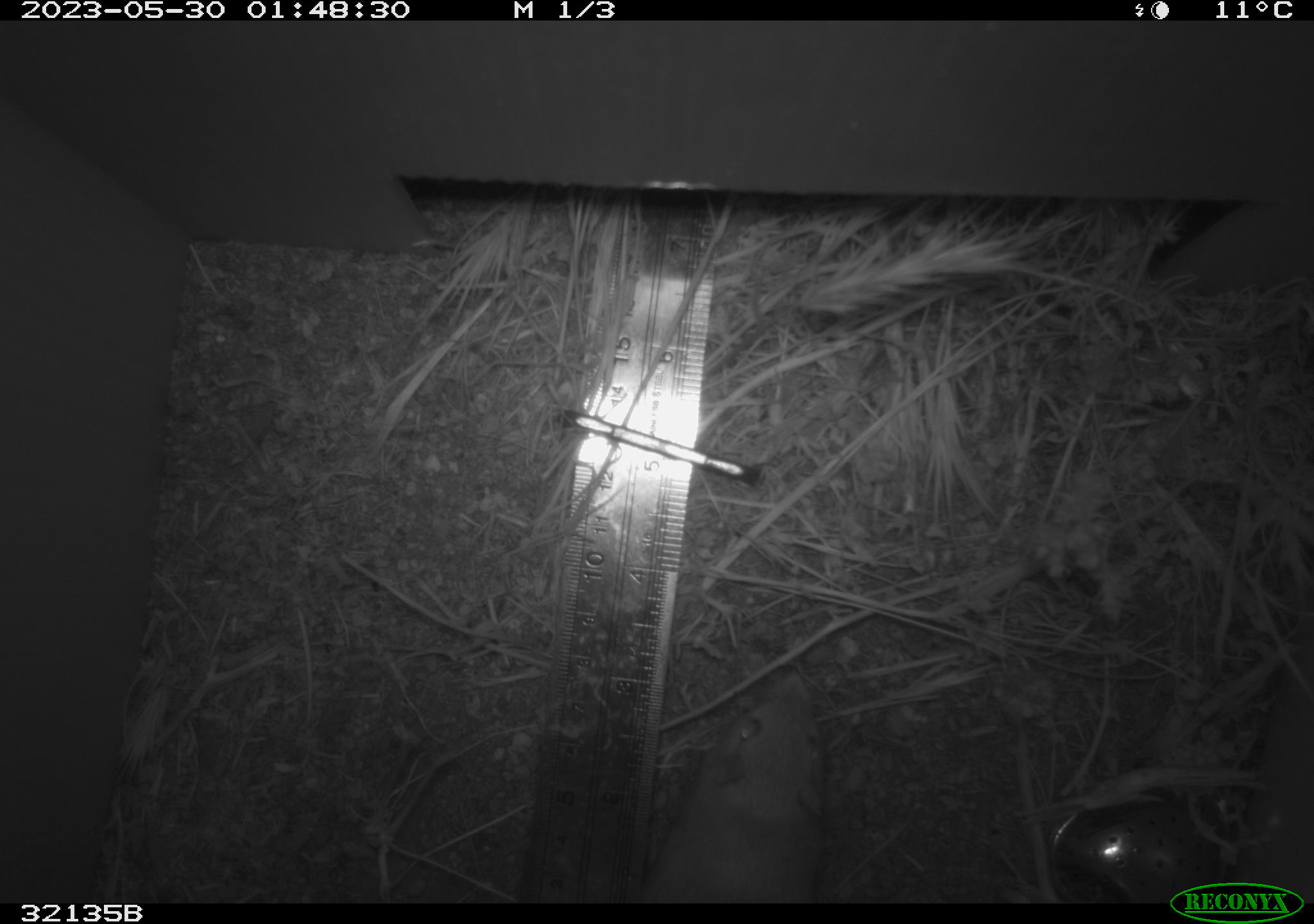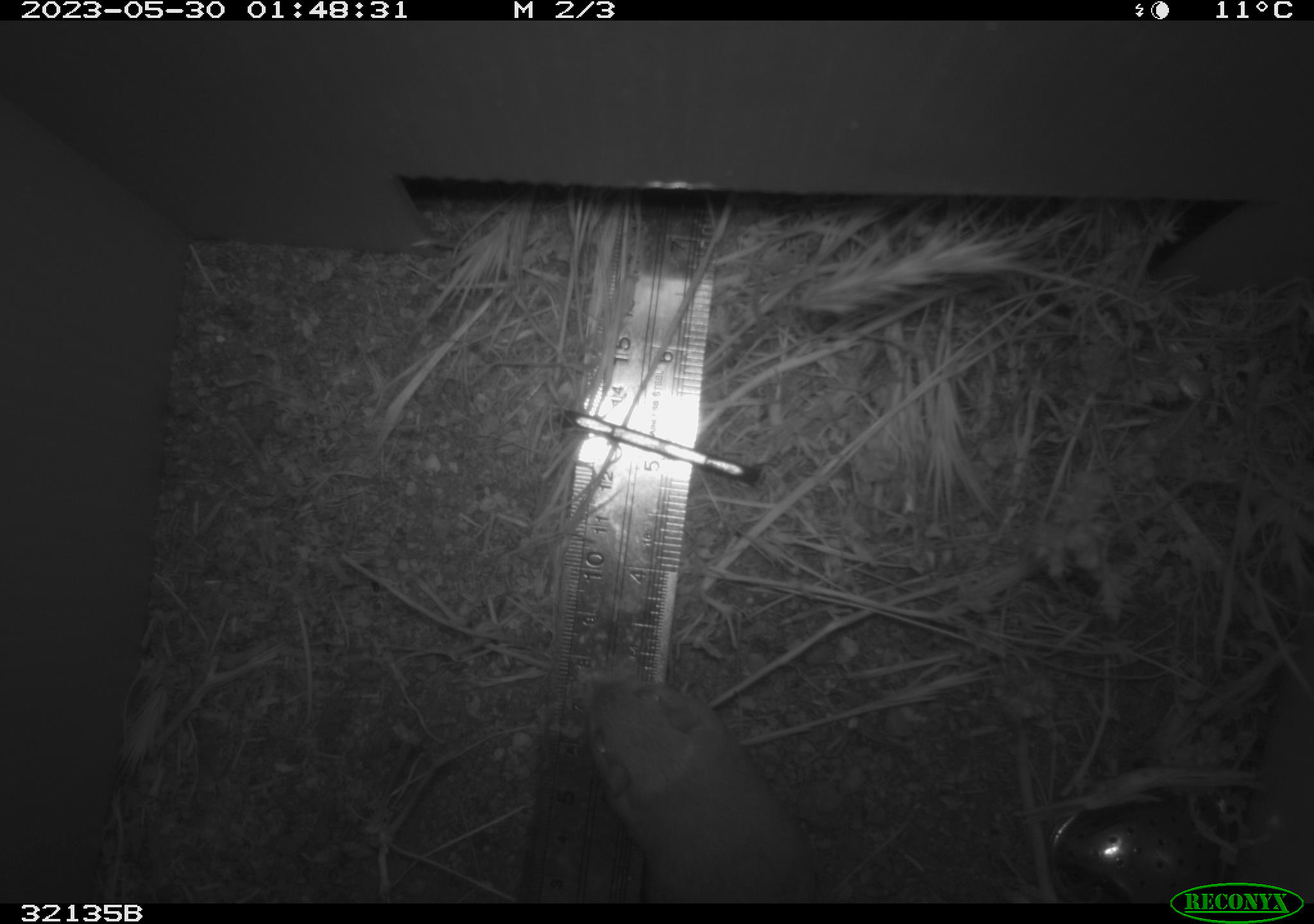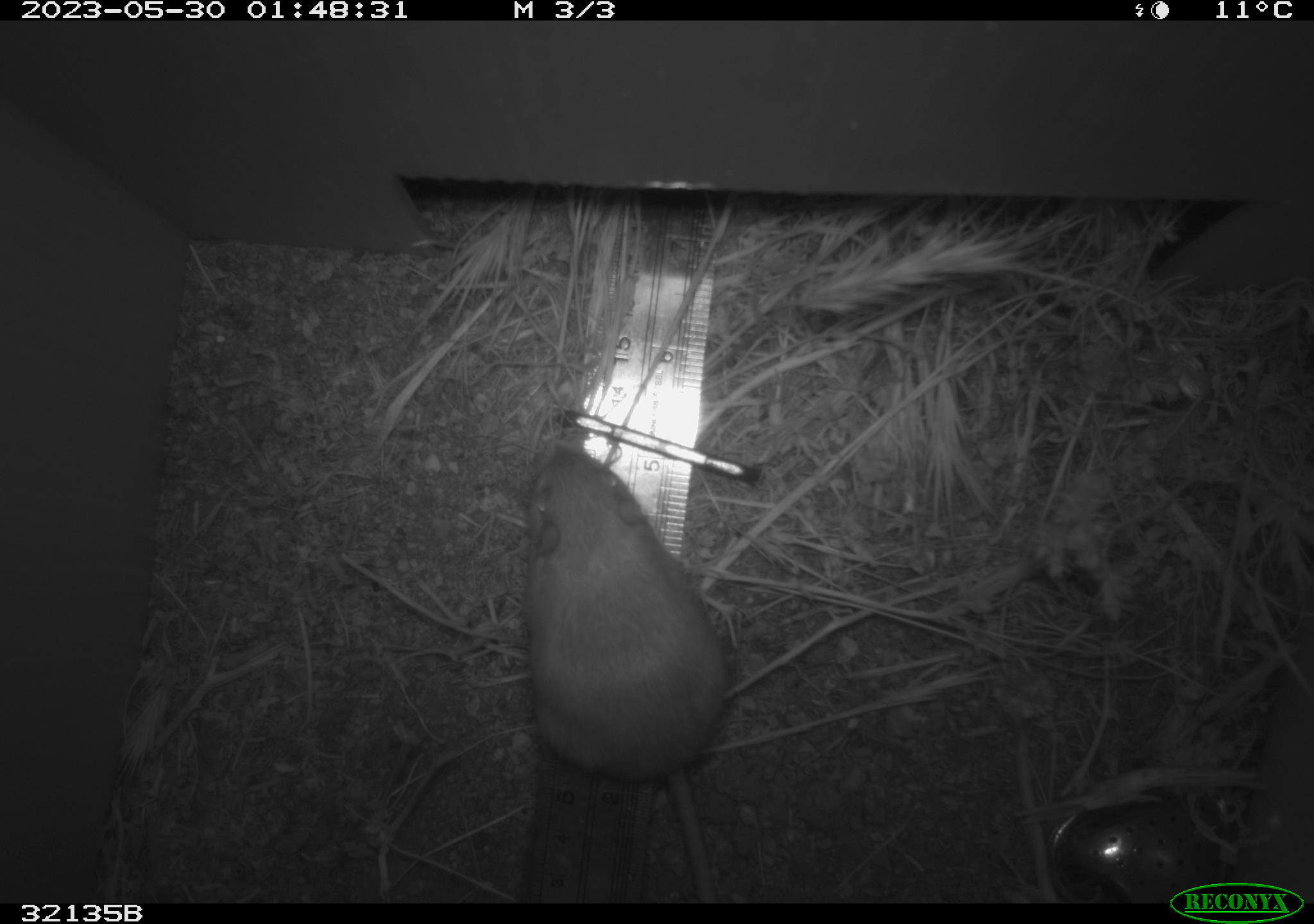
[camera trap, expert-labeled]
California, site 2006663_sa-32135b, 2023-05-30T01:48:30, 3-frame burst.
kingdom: Animalia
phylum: Chordata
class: Mammalia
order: Rodentia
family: Cricetidae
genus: Peromyscus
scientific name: Peromyscus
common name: deer mice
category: peromyscus species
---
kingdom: Animalia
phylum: Chordata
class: Mammalia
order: Rodentia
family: Heteromyidae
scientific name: Heteromyidae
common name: kangaroo rats and pocket mice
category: heteromyidae family